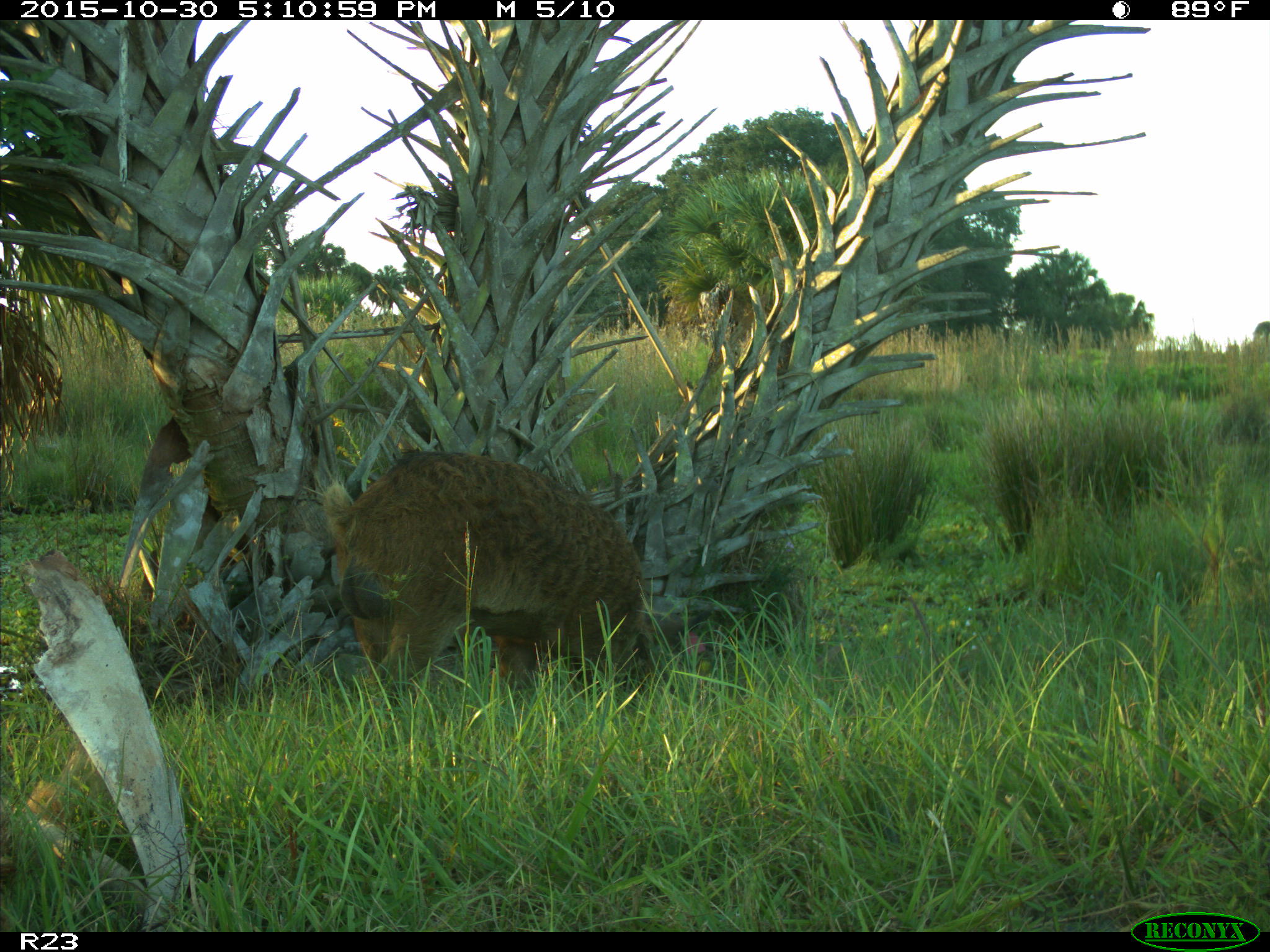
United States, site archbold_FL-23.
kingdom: Animalia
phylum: Chordata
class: Mammalia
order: Artiodactyla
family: Suidae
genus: Sus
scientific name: Sus scrofa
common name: wild boar